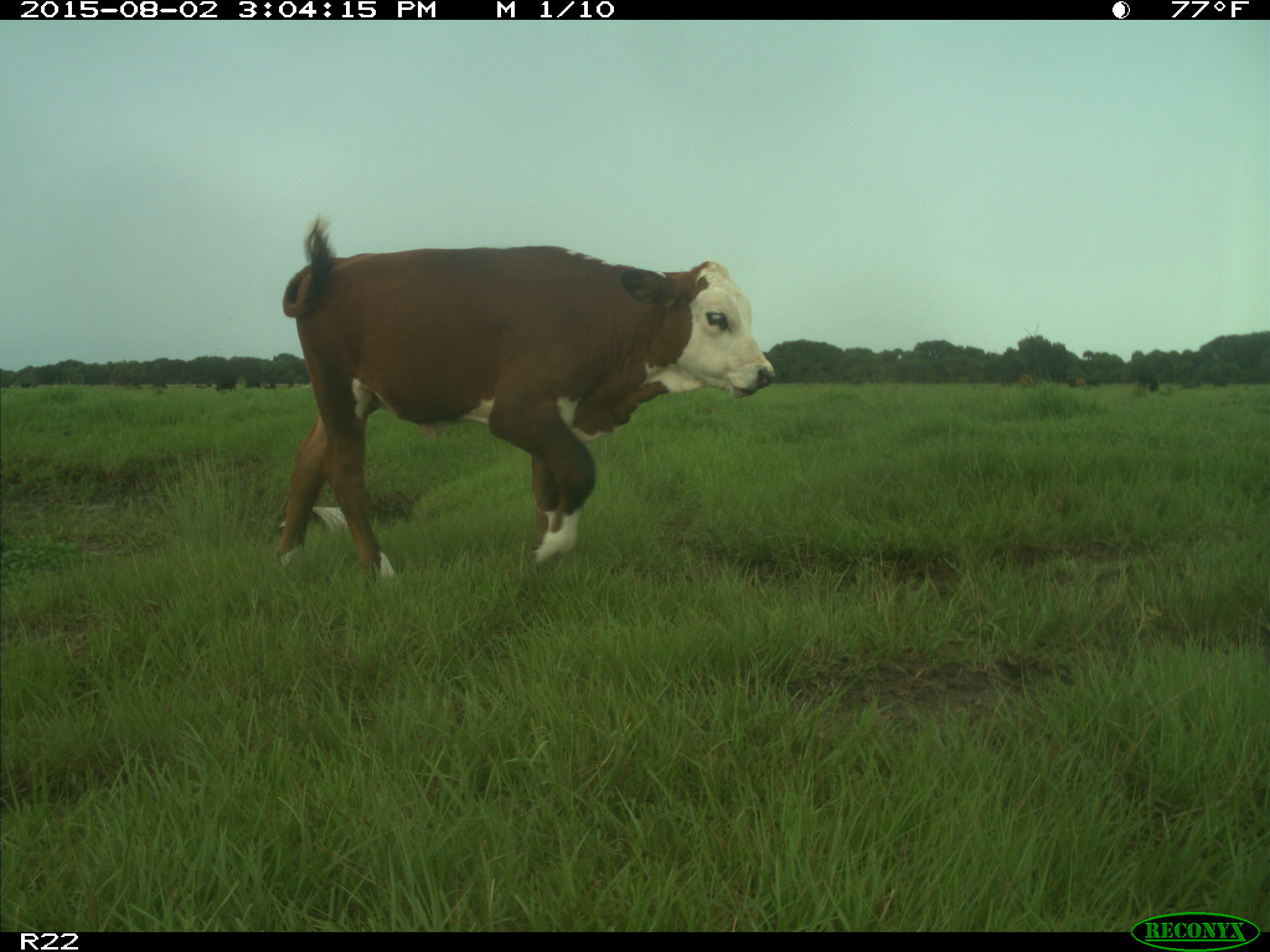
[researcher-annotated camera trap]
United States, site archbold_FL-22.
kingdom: Animalia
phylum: Chordata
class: Mammalia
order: Artiodactyla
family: Bovidae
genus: Bos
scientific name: Bos taurus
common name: domestic cow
Bos taurus (domestic cow).